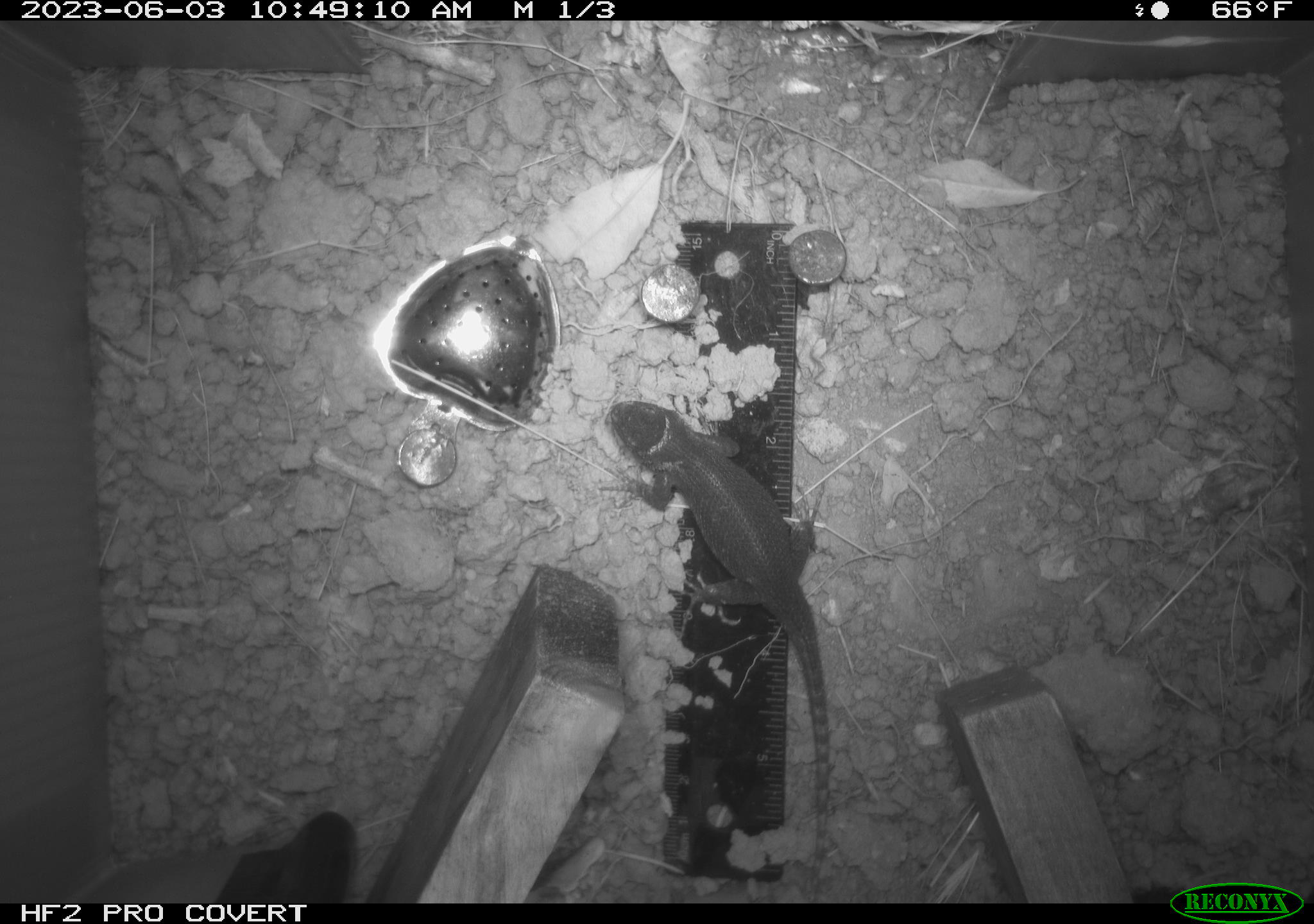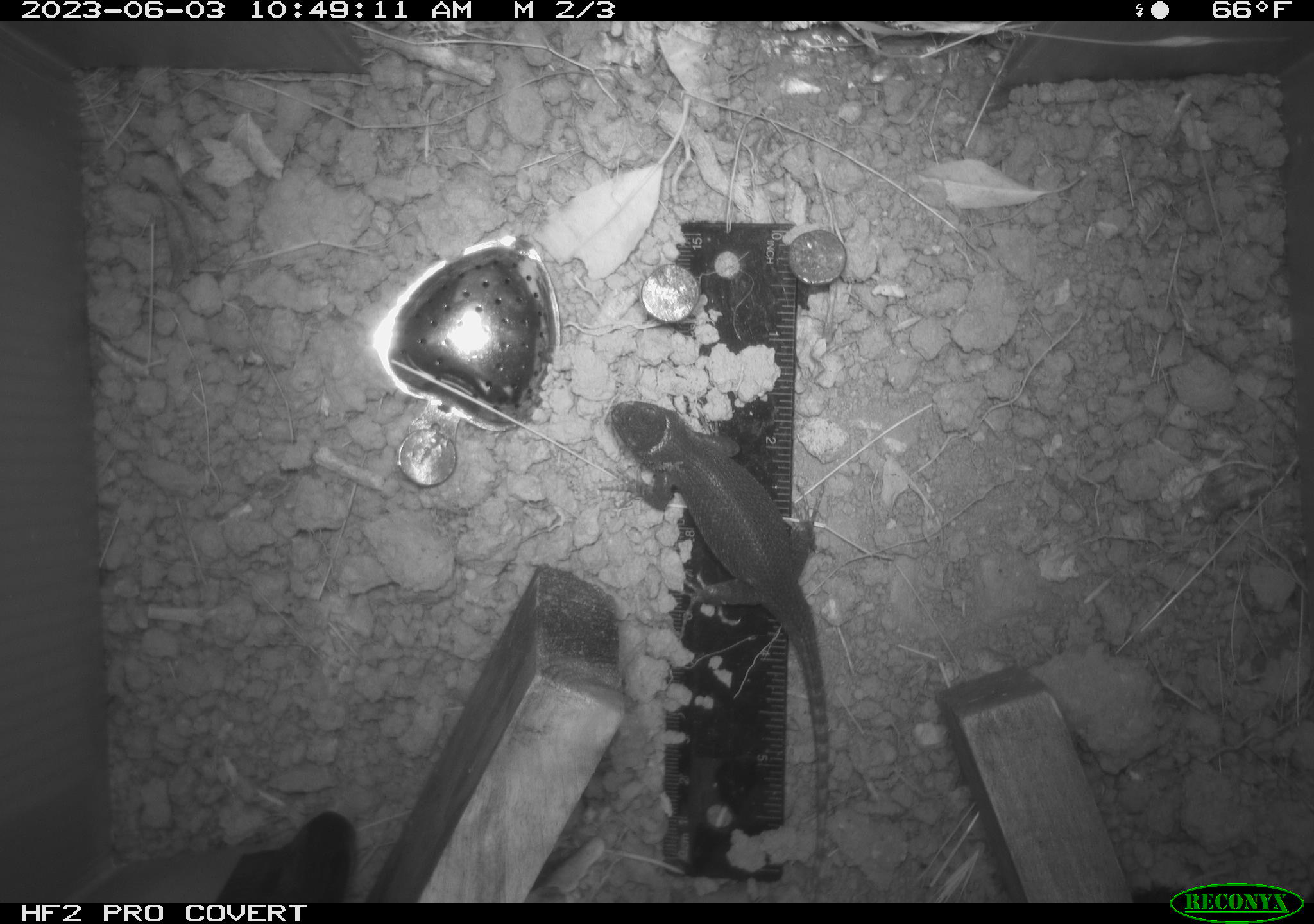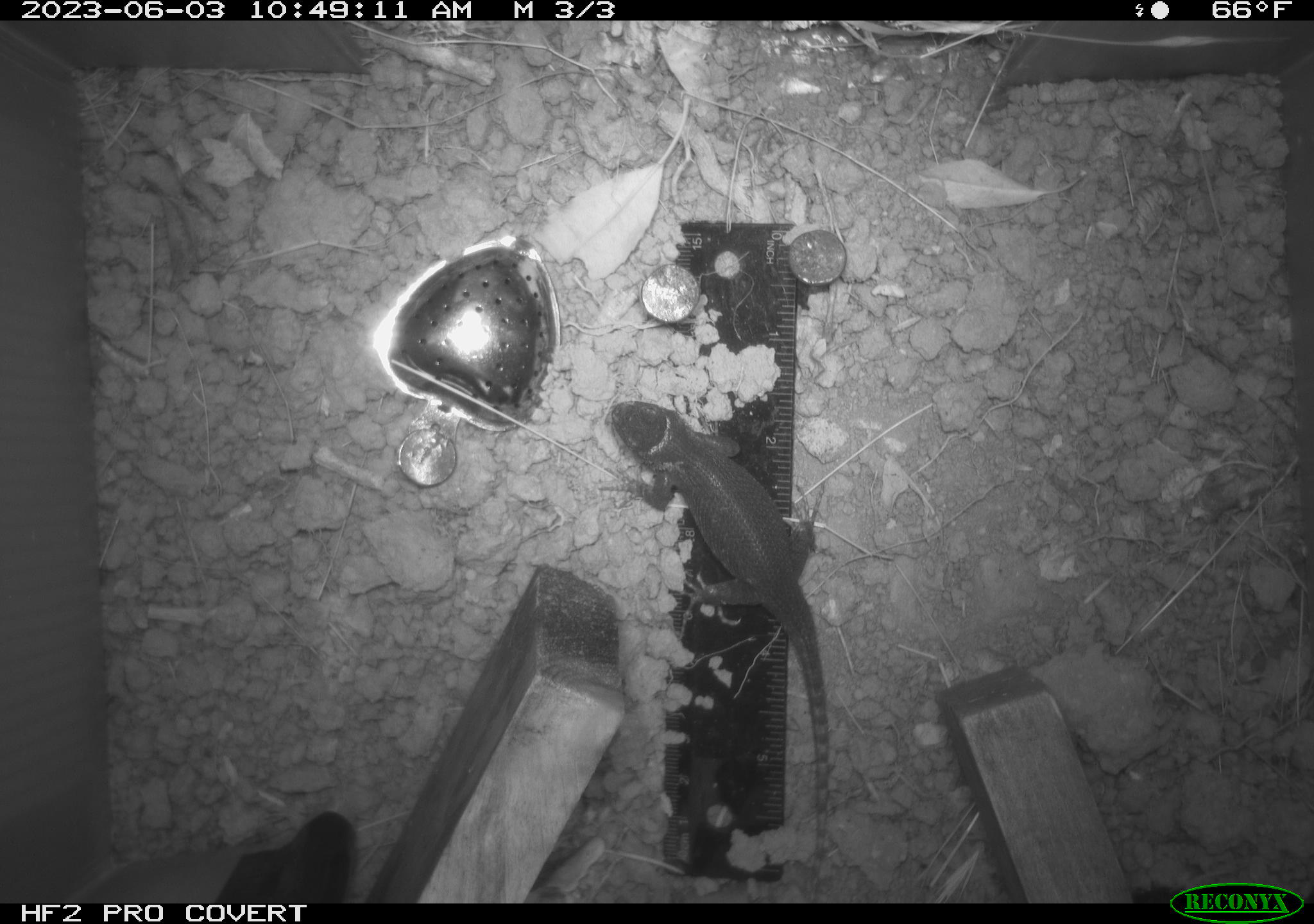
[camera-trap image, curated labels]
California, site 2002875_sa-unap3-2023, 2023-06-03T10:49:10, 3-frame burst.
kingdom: Animalia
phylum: Chordata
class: Reptilia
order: Squamata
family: Phrynosomatidae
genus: Sceloporus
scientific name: Sceloporus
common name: spiny lizards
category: sceloporus species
Sceloporus species (spiny lizards) (Sceloporus).